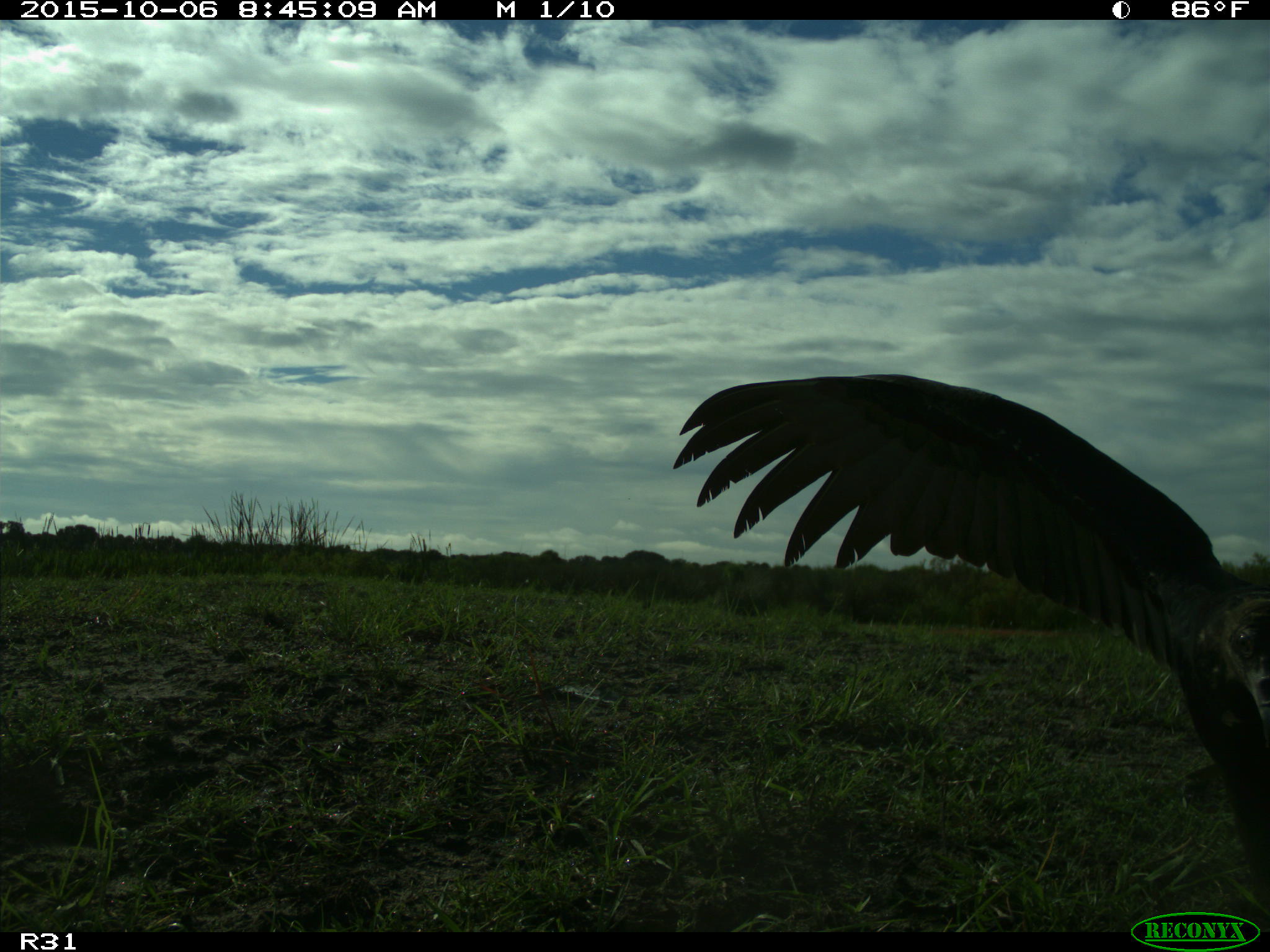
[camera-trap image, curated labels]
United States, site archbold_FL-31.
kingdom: Animalia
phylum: Chordata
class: Aves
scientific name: Aves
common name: birds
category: unidentified bird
Unidentified bird (birds) (Aves).